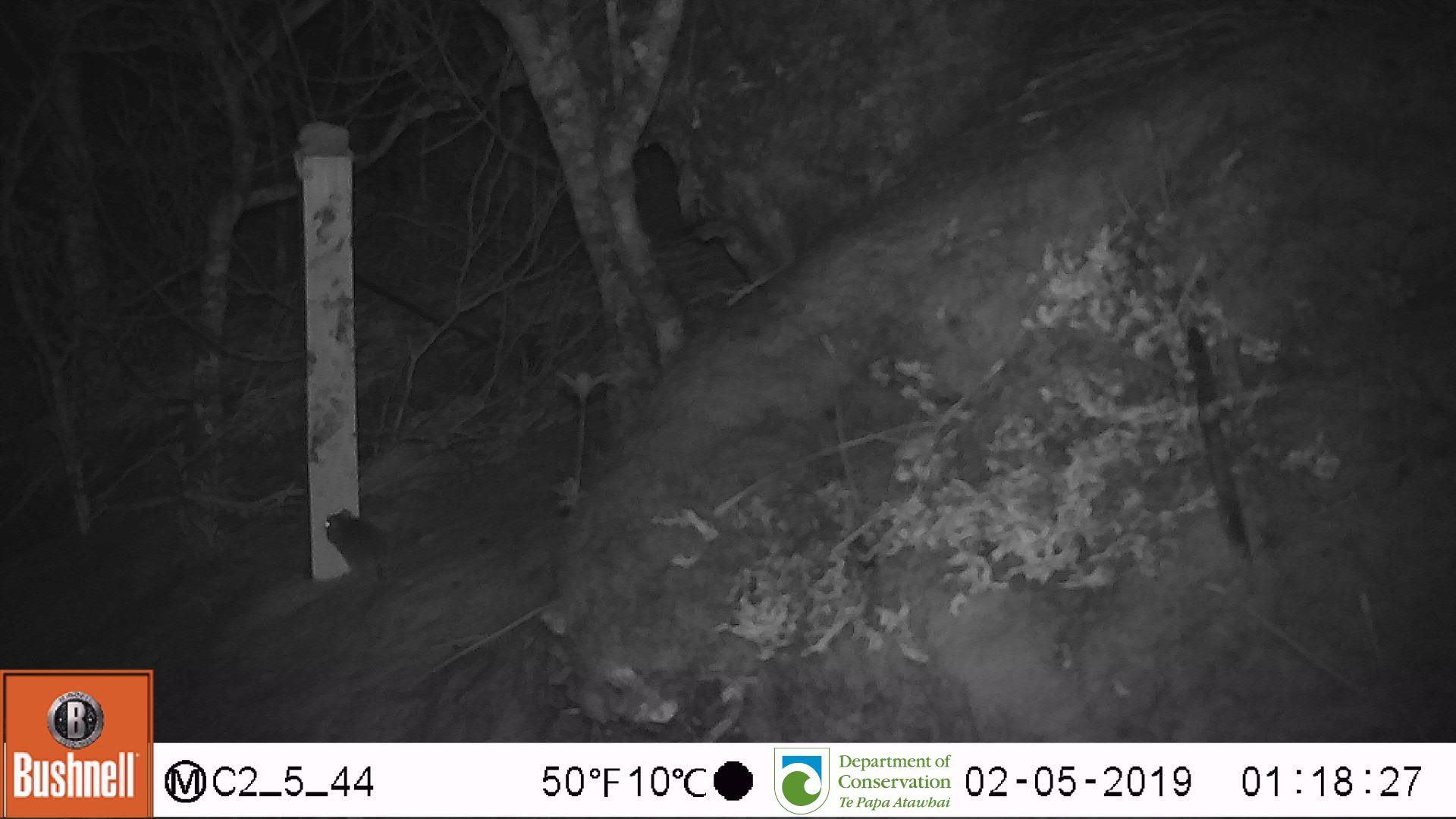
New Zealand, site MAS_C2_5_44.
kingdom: Animalia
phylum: Chordata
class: Mammalia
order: Rodentia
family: Muridae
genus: Mus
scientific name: Mus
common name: mouse